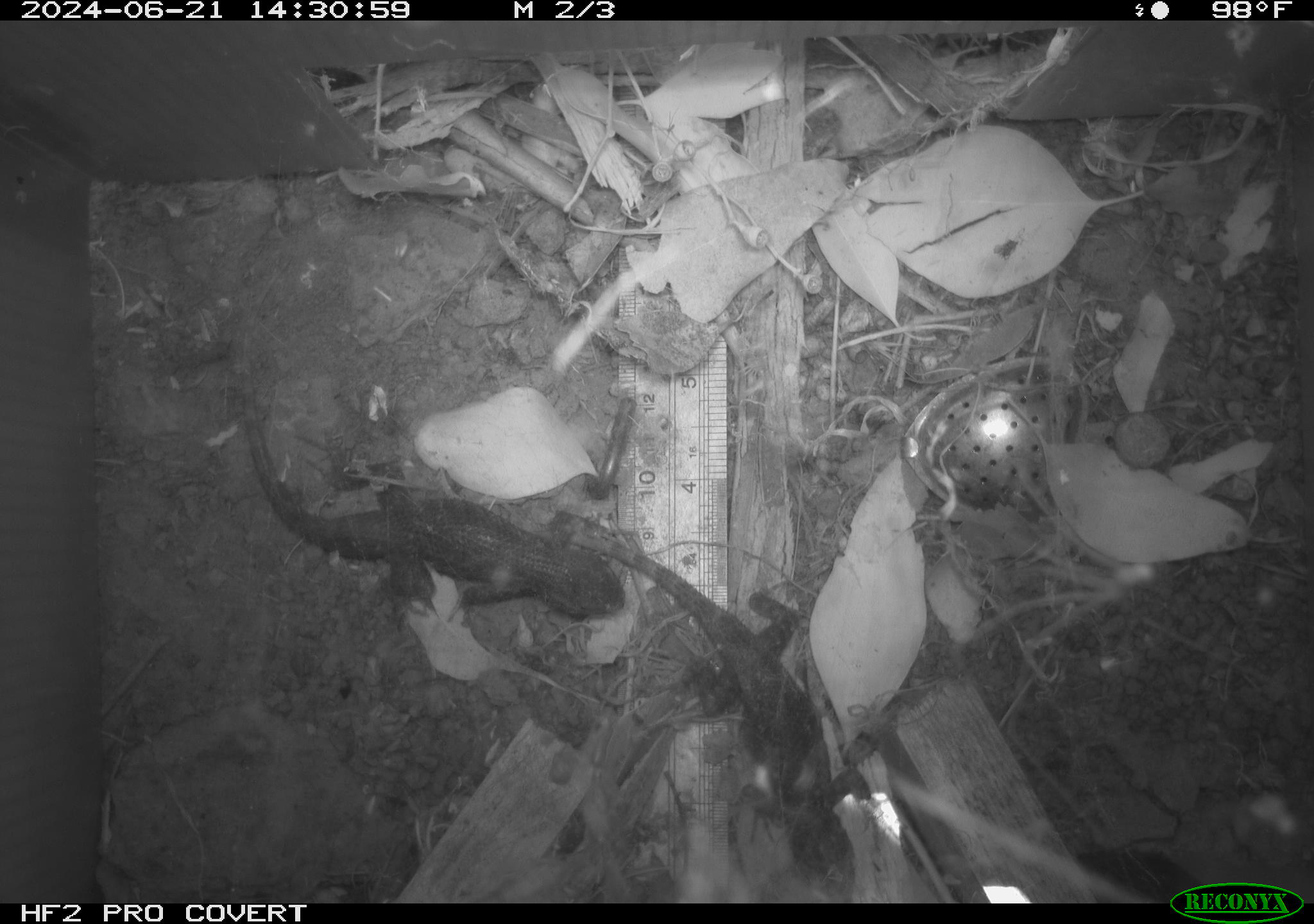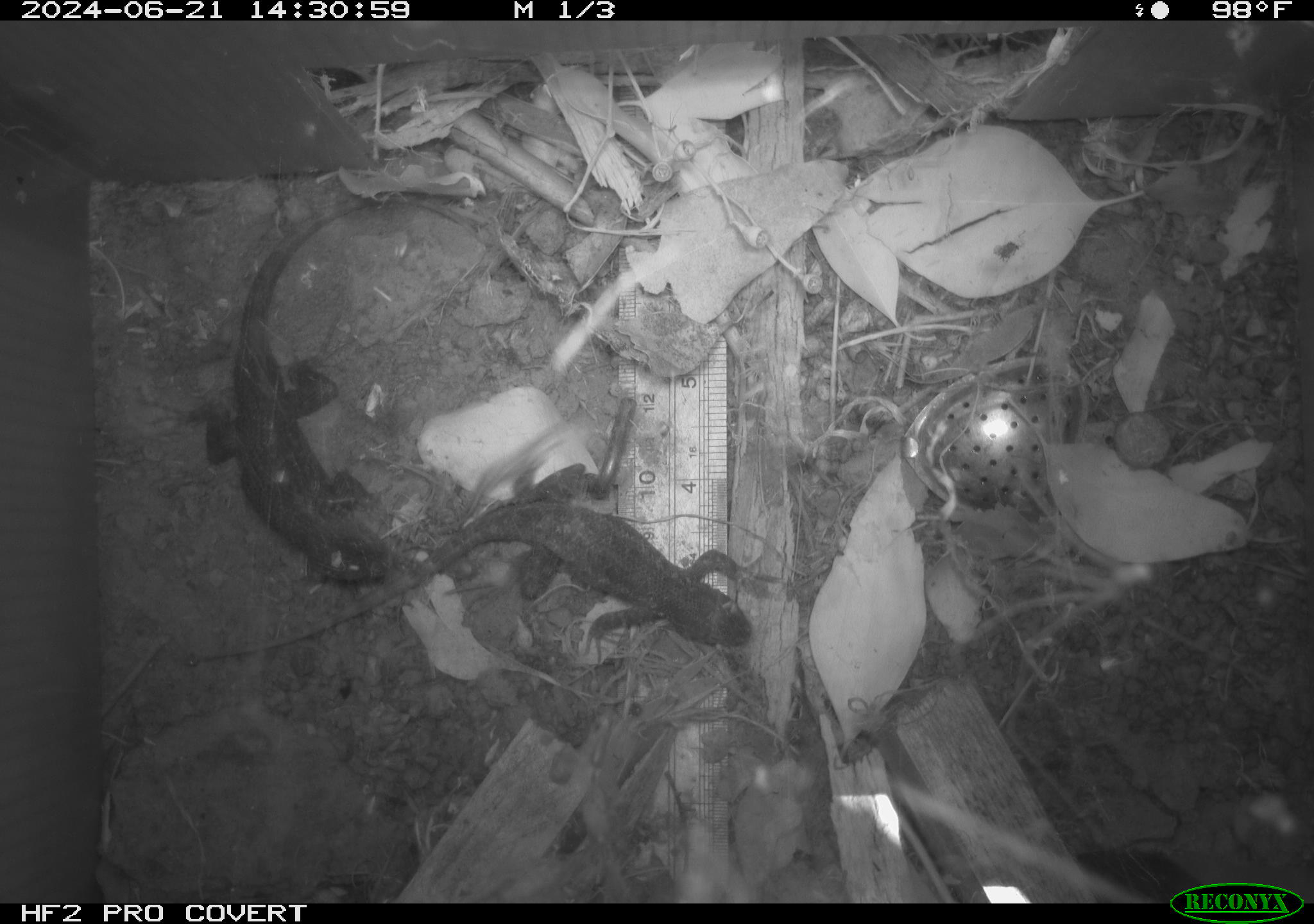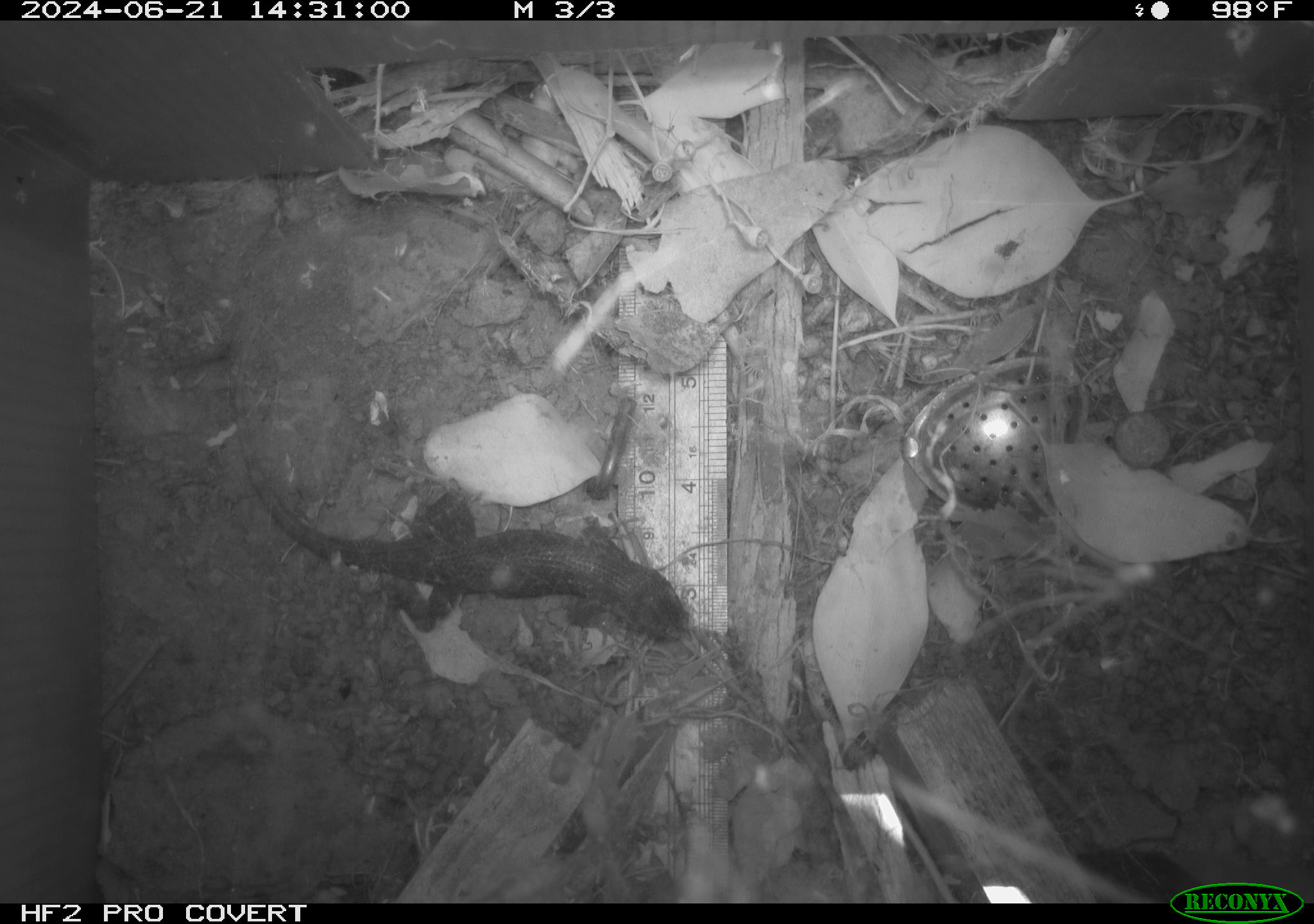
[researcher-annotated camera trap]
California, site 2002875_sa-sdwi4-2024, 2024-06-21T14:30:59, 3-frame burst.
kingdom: Animalia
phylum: Chordata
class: Reptilia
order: Squamata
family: Phrynosomatidae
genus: Sceloporus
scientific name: Sceloporus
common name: spiny lizards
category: sceloporus species